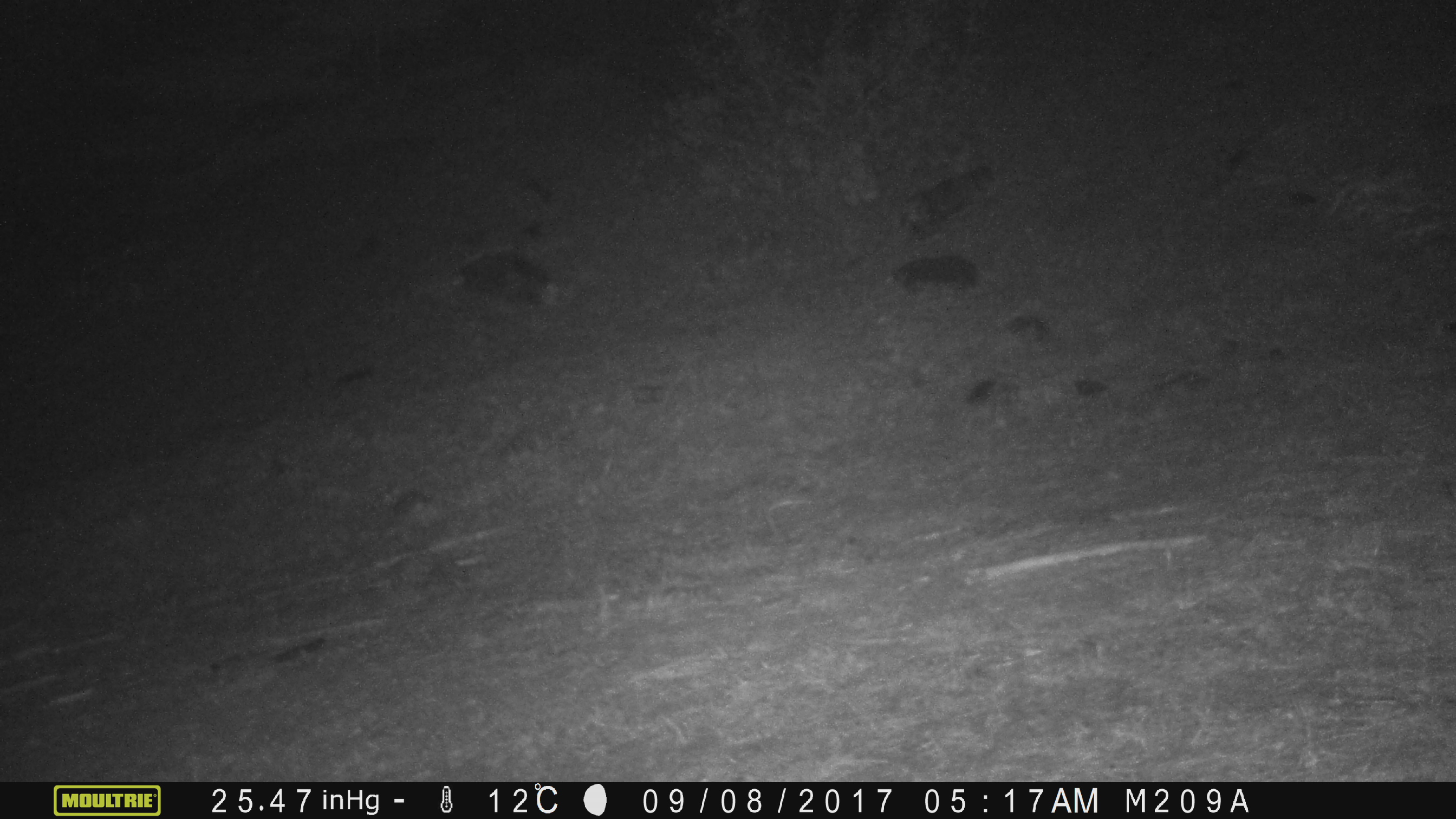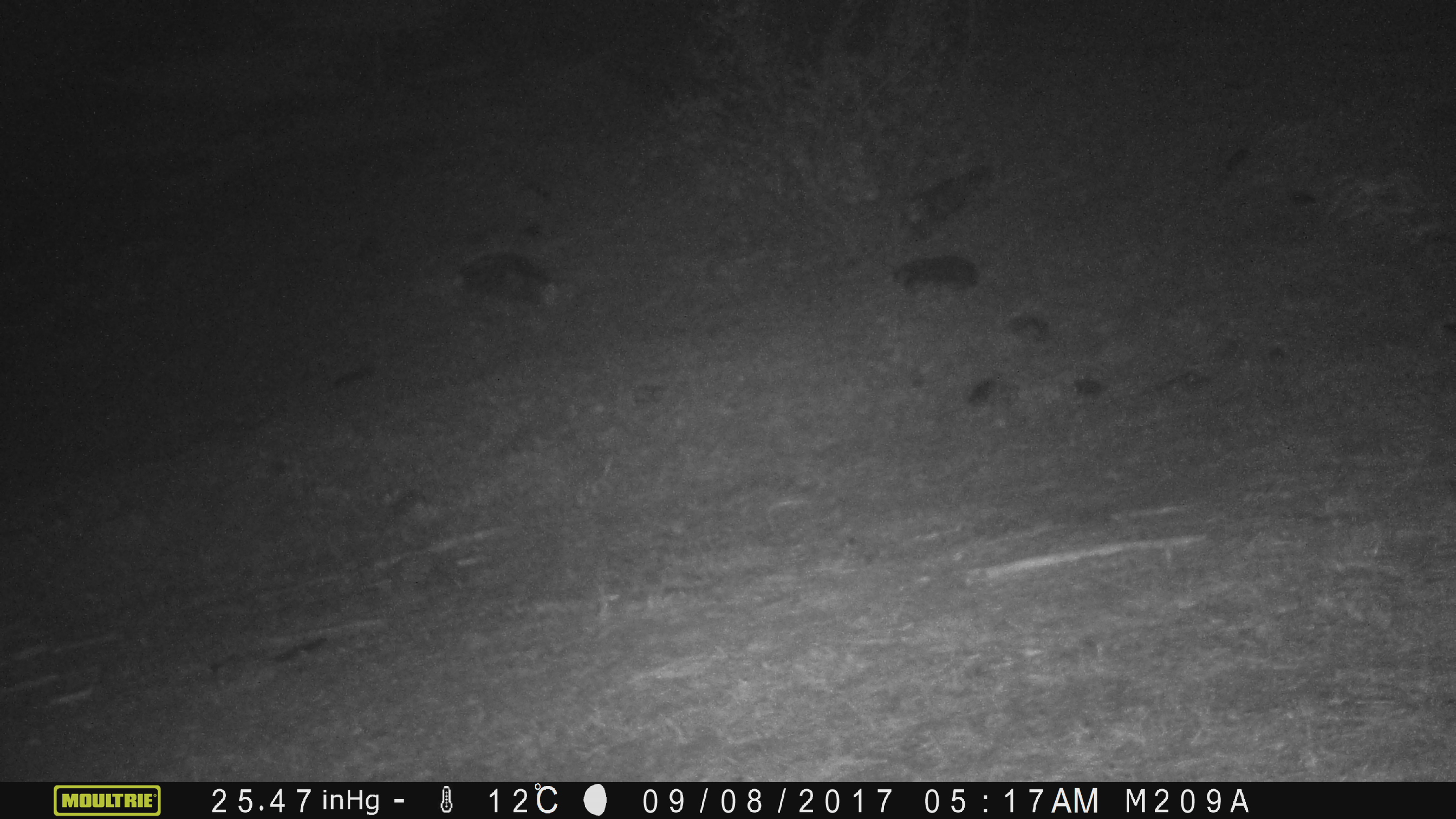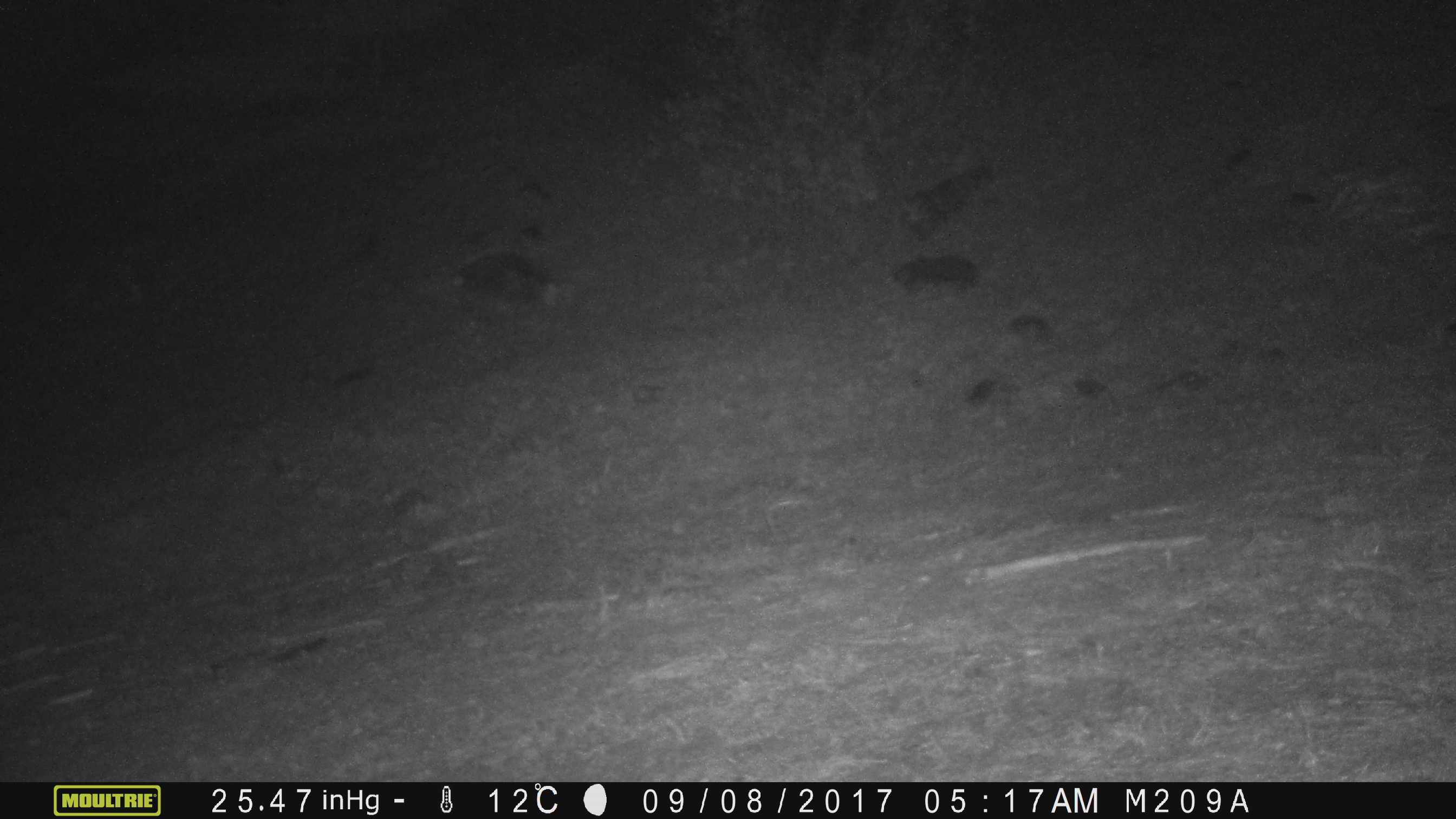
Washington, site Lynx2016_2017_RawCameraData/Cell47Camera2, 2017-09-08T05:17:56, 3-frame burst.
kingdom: Animalia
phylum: Chordata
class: Mammalia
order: Lagomorpha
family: Leporidae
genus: Lepus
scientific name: Lepus americanus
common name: snowshoe hare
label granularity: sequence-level